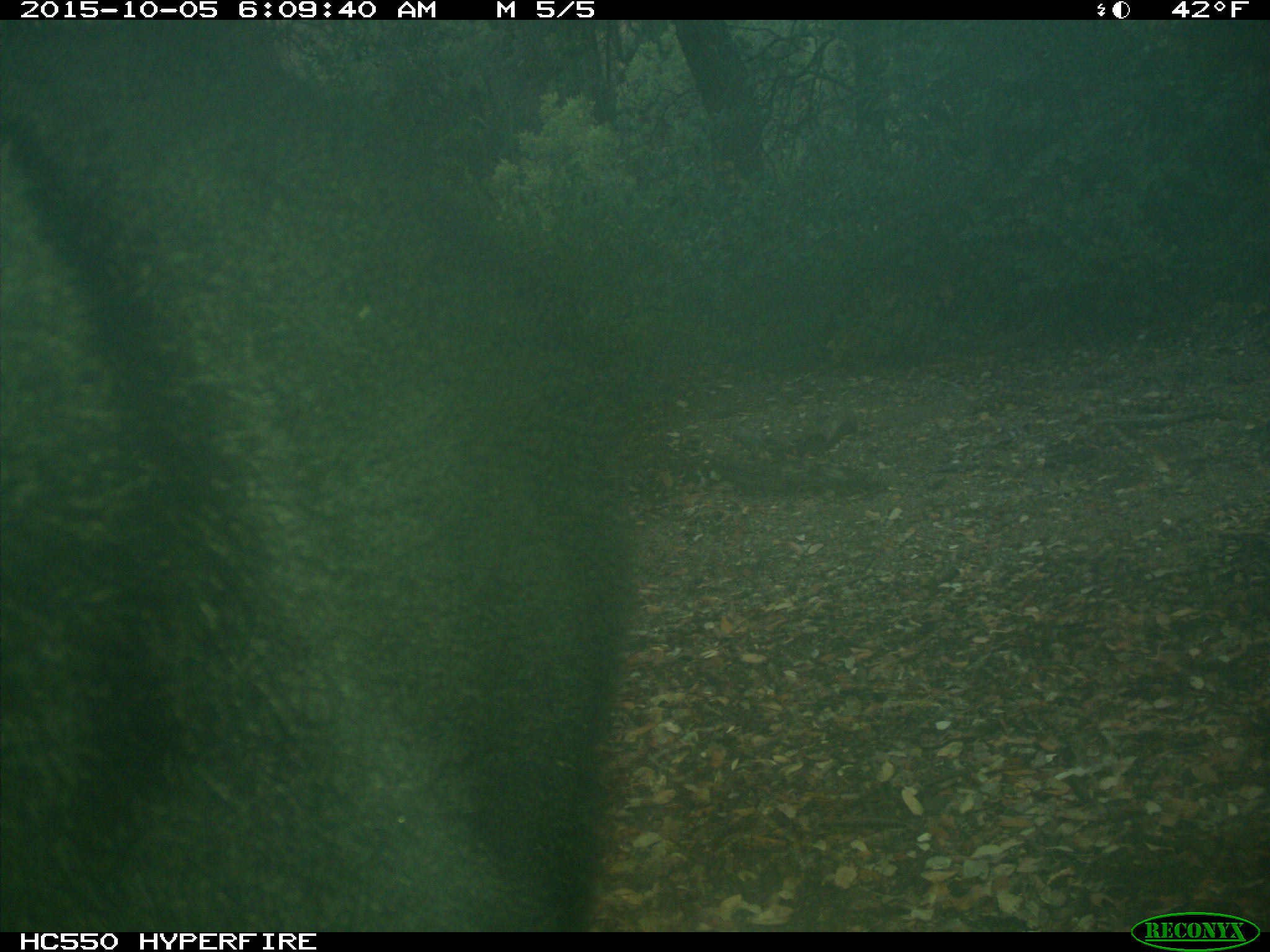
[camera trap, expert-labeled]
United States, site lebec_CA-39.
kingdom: Animalia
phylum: Chordata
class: Mammalia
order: Carnivora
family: Ursidae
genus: Ursus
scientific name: Ursus americanus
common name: american black bear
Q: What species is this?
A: Ursus americanus (american black bear).